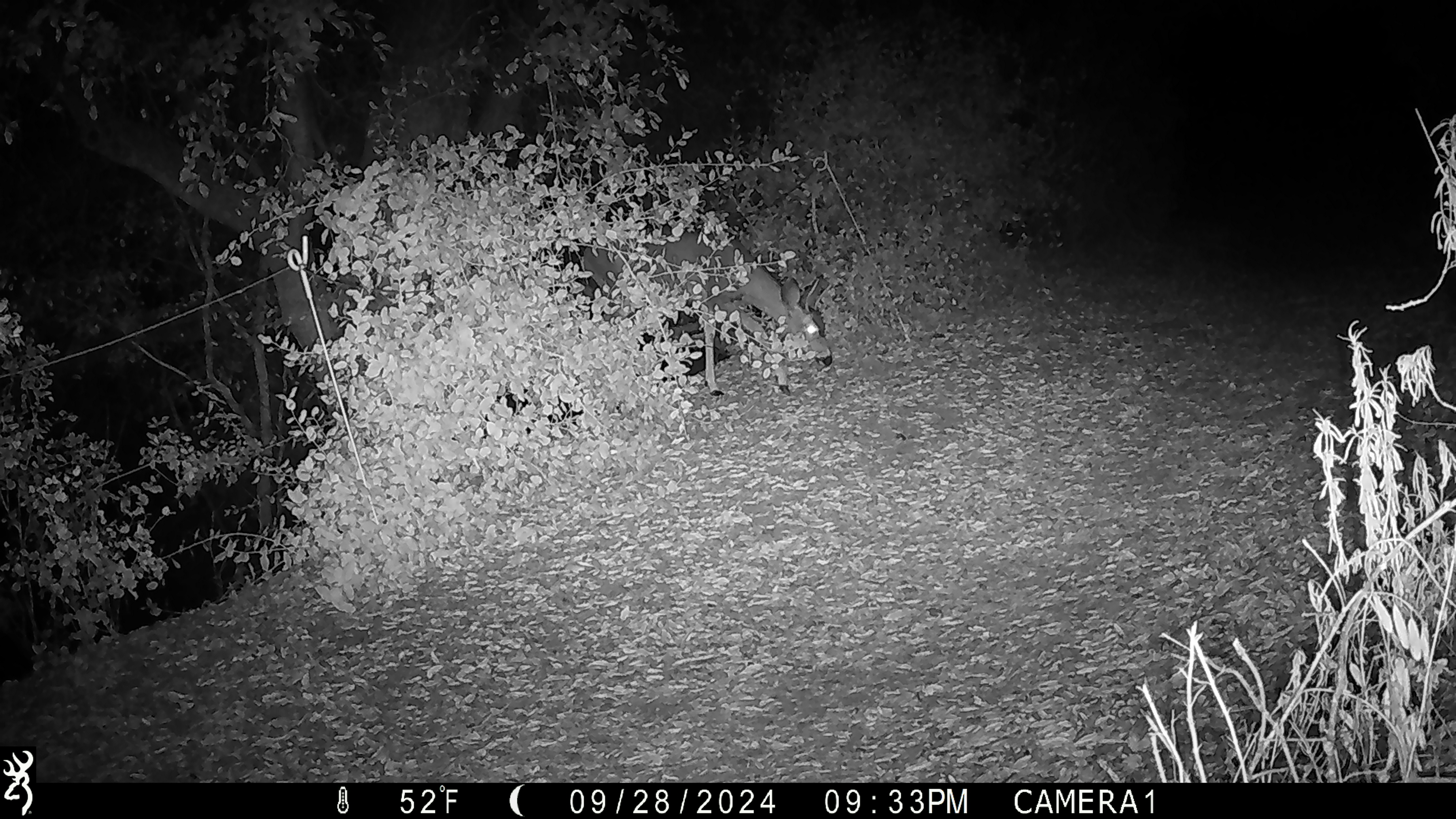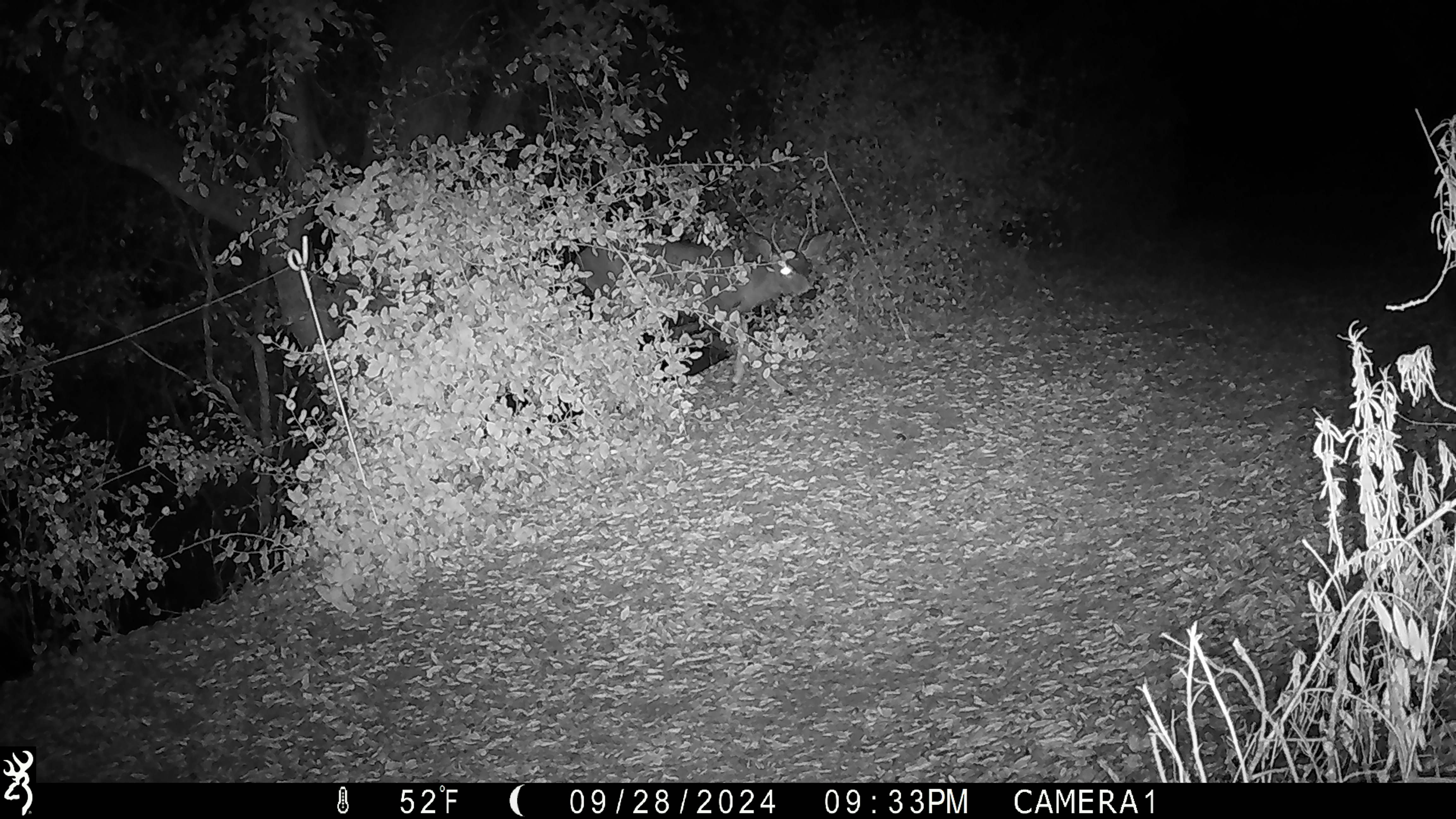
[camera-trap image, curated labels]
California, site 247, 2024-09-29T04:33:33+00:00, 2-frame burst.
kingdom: Animalia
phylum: Chordata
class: Mammalia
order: Artiodactyla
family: Cervidae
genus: Odocoileus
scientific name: Odocoileus hemionus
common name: mule deer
Mule deer (Odocoileus hemionus).